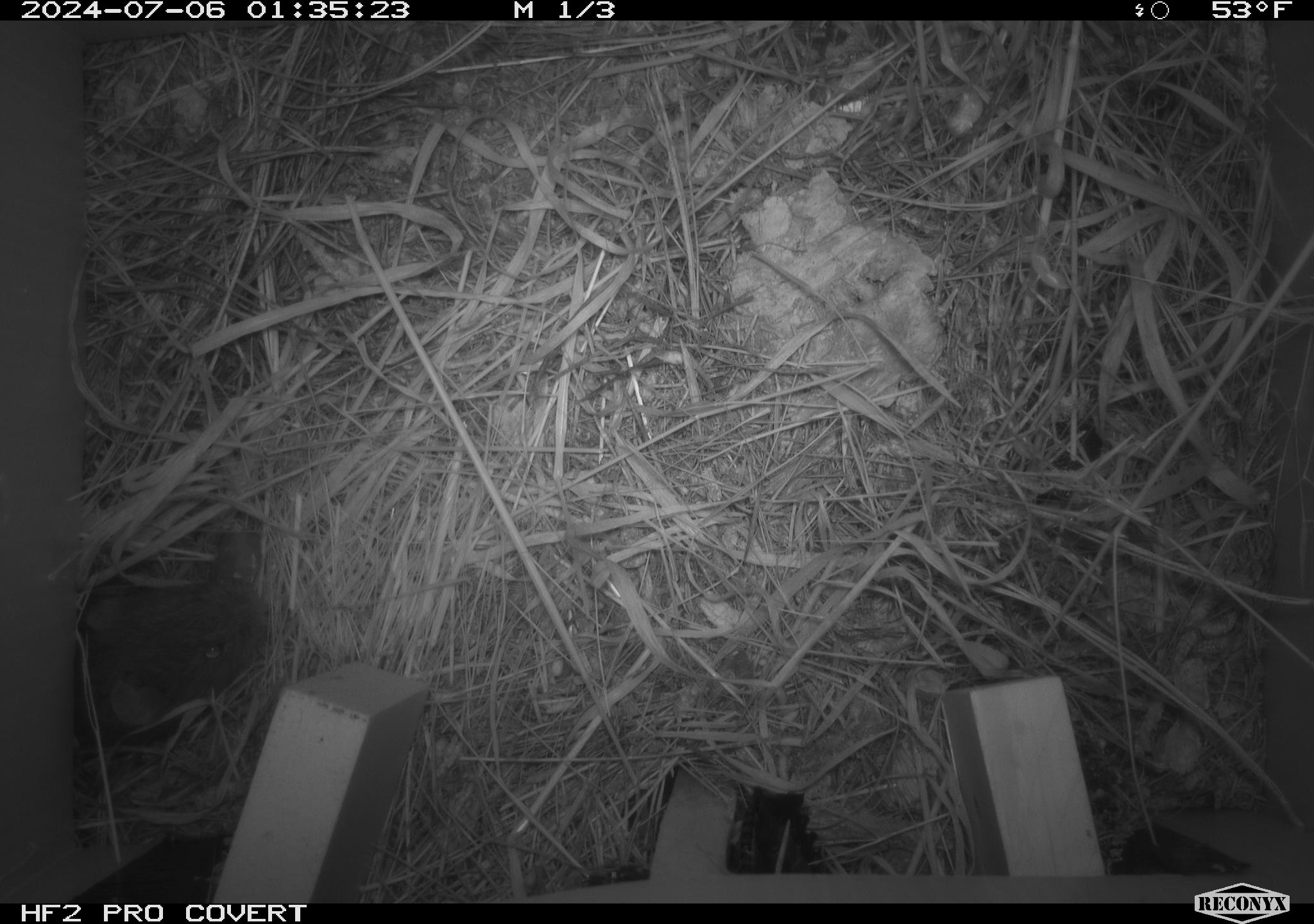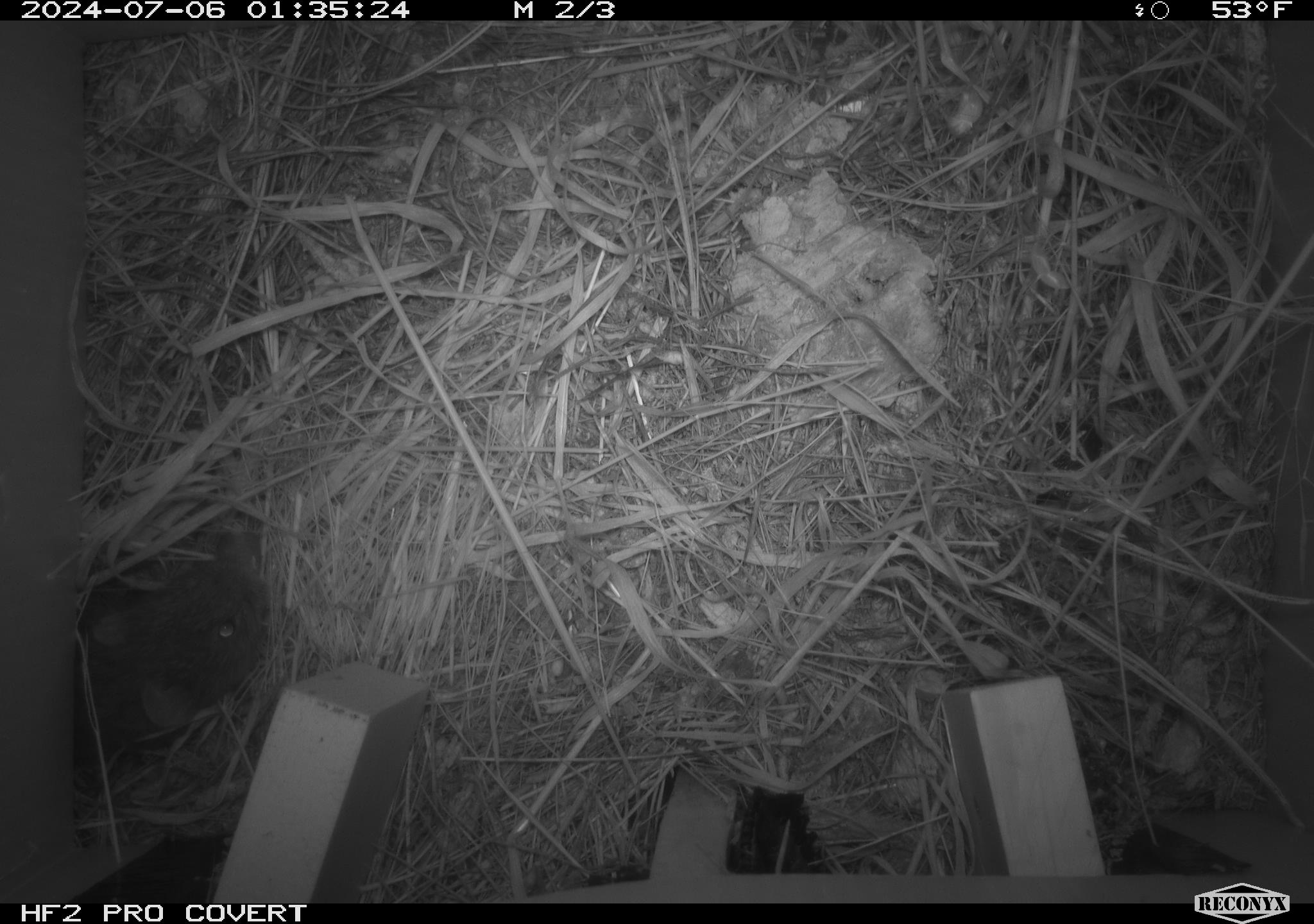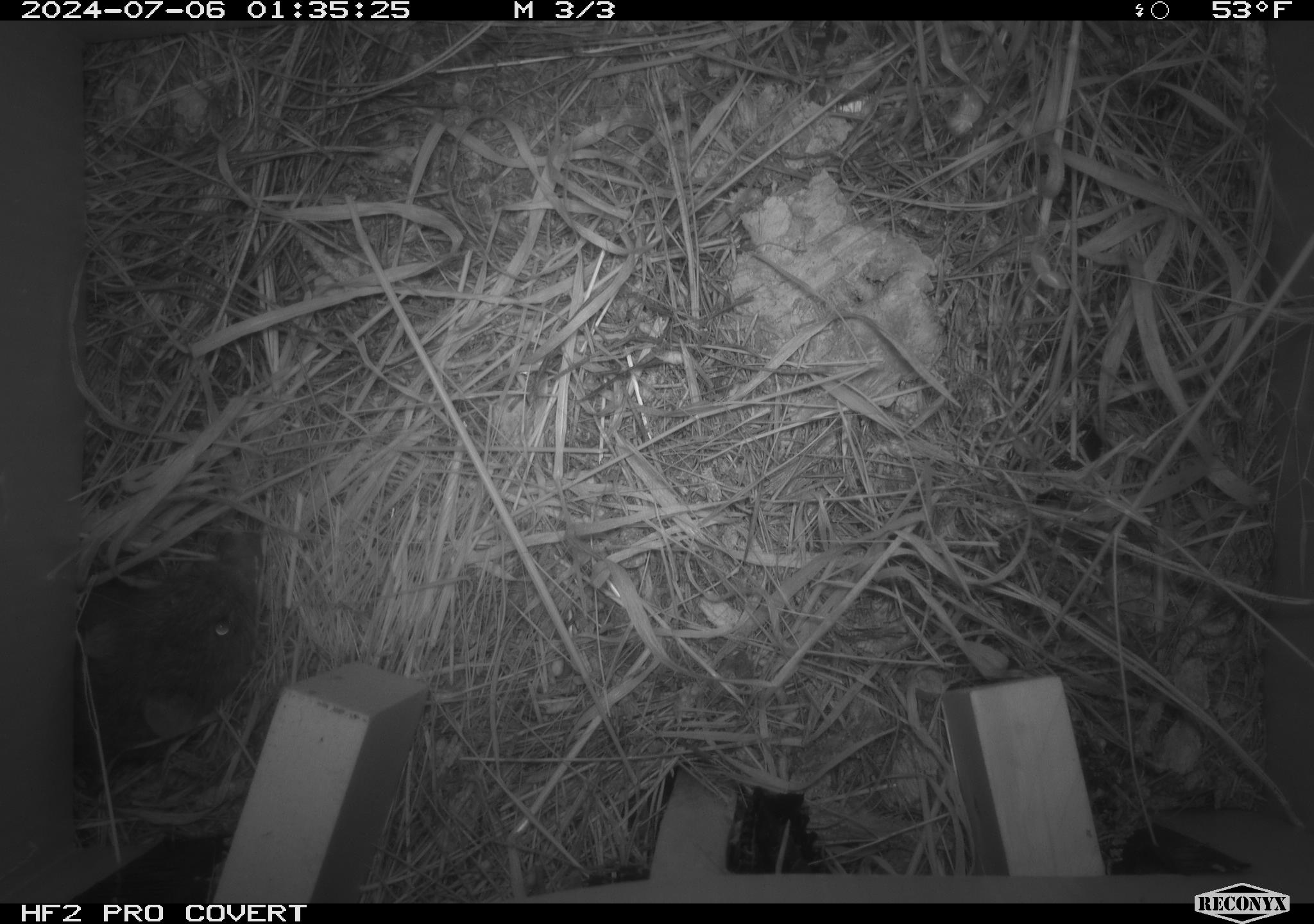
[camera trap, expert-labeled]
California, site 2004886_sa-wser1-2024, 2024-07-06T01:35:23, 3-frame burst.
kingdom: Animalia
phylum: Chordata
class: Mammalia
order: Rodentia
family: Cricetidae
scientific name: Arvicolinae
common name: voles, lemmings, and muskrats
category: arvicolinae subfamily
Arvicolinae subfamily (voles, lemmings, and muskrats) (Arvicolinae).